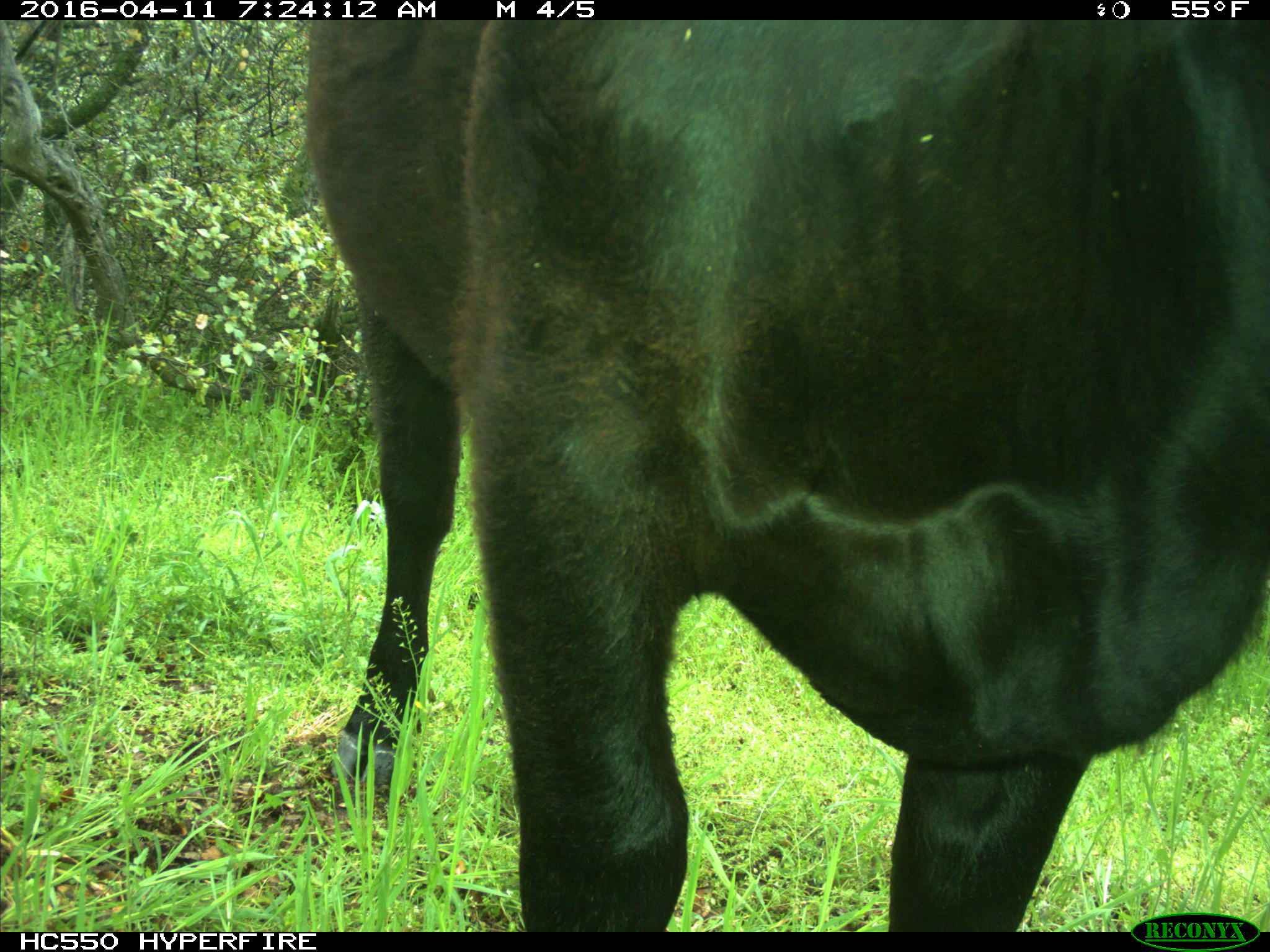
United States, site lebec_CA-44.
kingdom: Animalia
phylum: Chordata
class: Mammalia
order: Artiodactyla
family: Bovidae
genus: Bos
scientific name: Bos taurus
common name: domestic cow